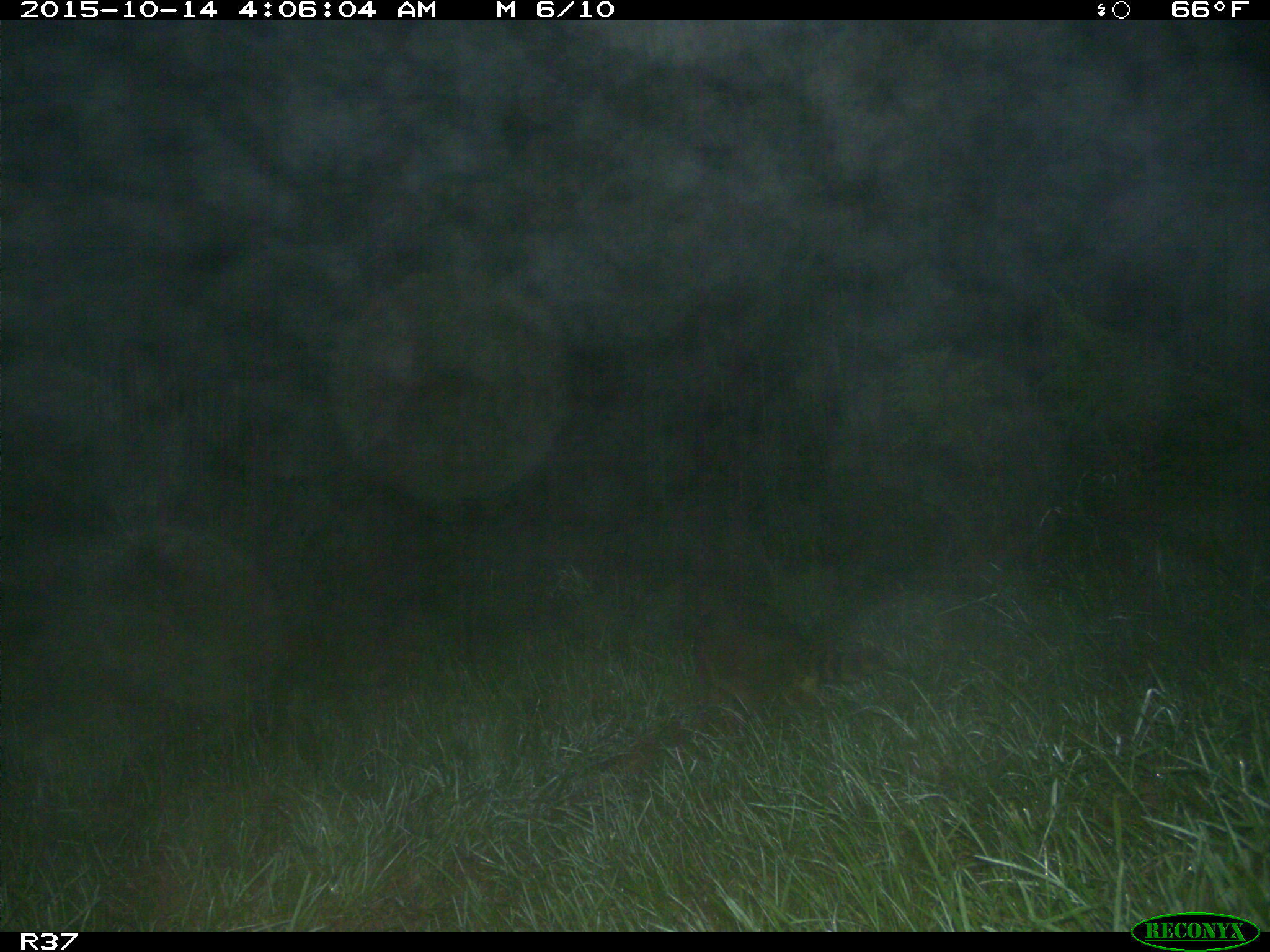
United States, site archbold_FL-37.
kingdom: Animalia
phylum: Chordata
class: Mammalia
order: Carnivora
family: Procyonidae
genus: Procyon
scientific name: Procyon lotor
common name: common raccoon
Procyon lotor (common raccoon).